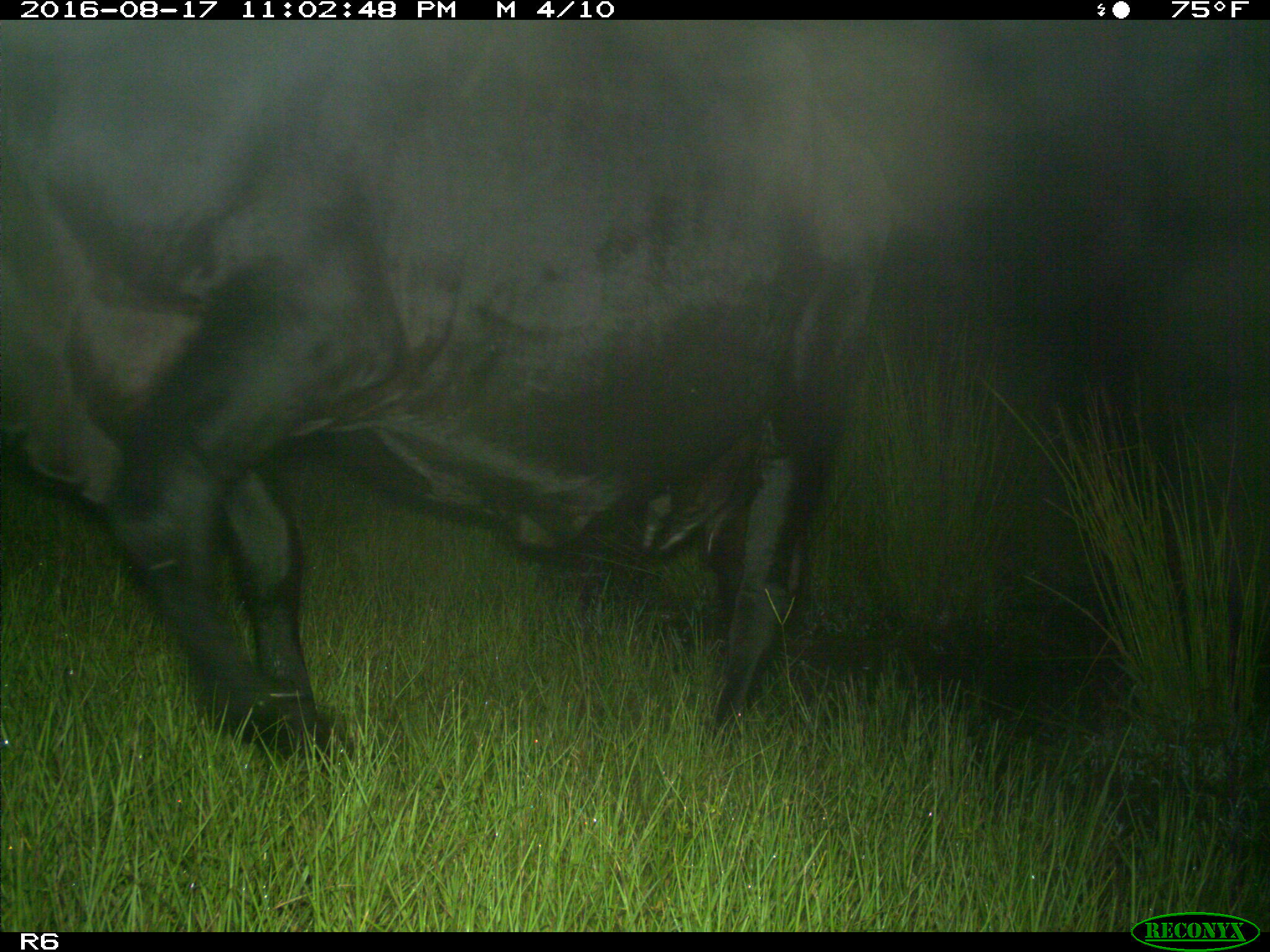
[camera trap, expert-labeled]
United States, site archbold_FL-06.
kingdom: Animalia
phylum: Chordata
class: Mammalia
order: Artiodactyla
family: Bovidae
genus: Bos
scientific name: Bos taurus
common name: domestic cow